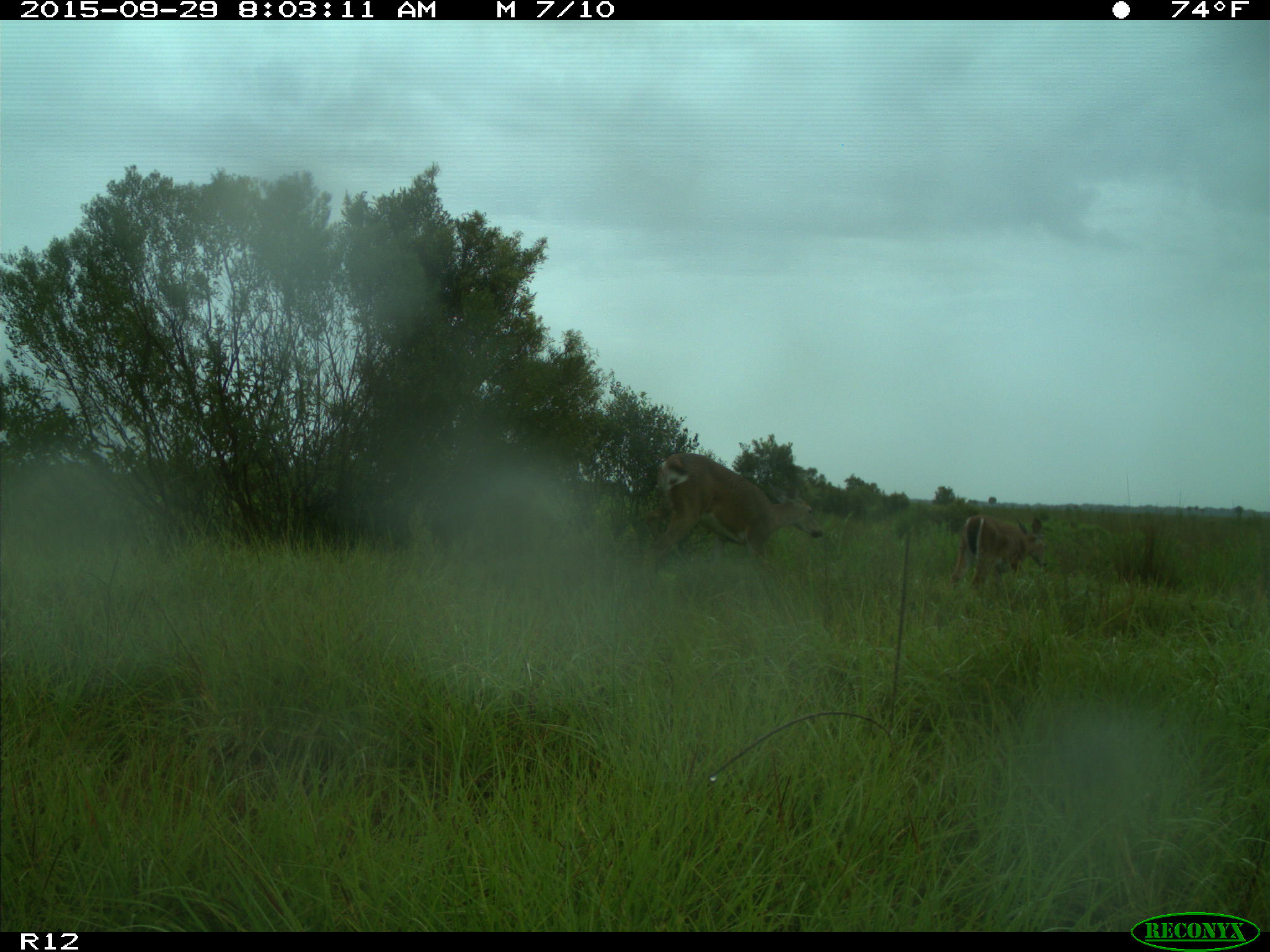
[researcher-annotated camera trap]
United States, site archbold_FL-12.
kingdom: Animalia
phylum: Chordata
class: Mammalia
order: Artiodactyla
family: Cervidae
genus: Odocoileus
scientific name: Odocoileus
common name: deer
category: unidentified deer